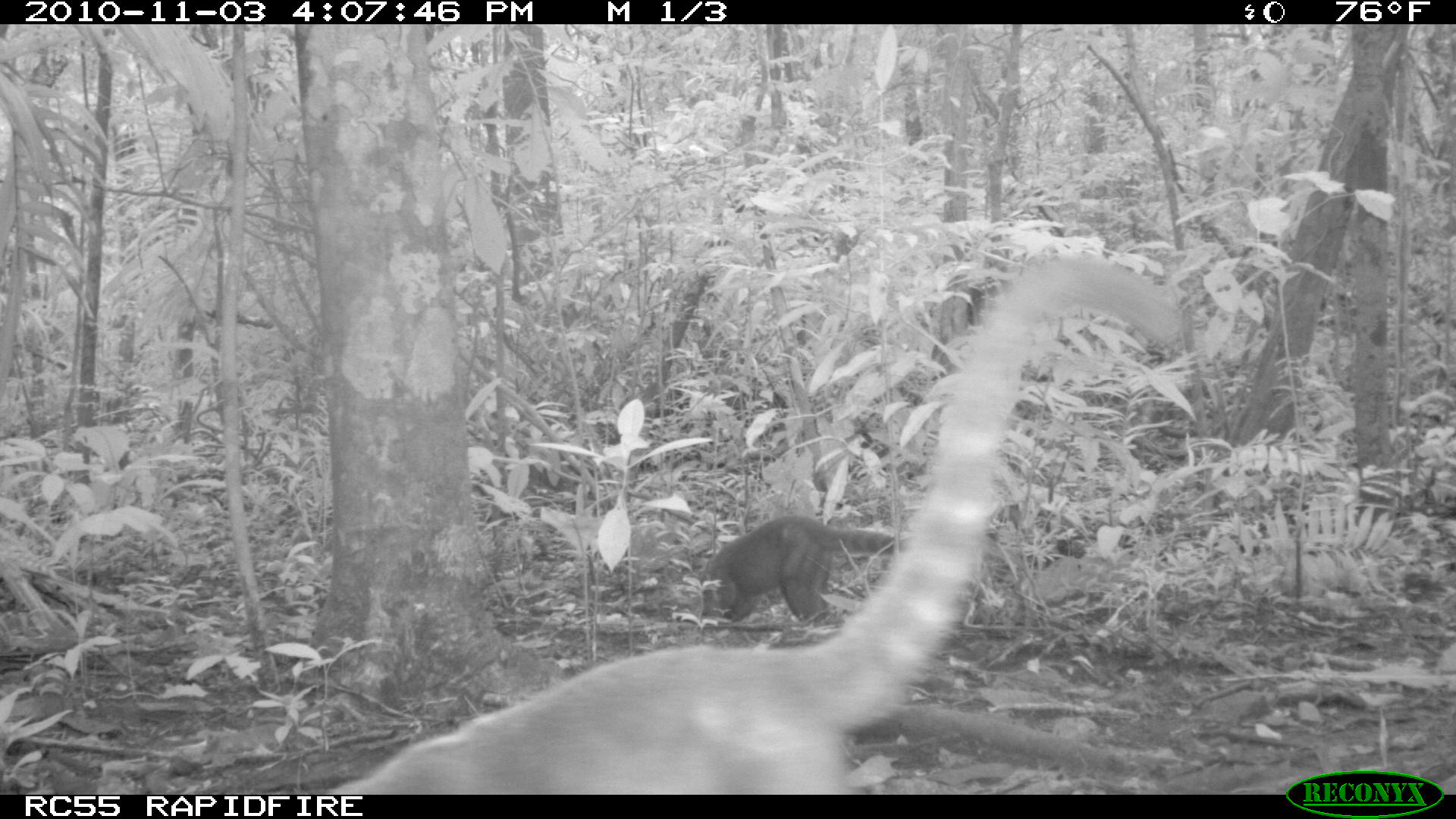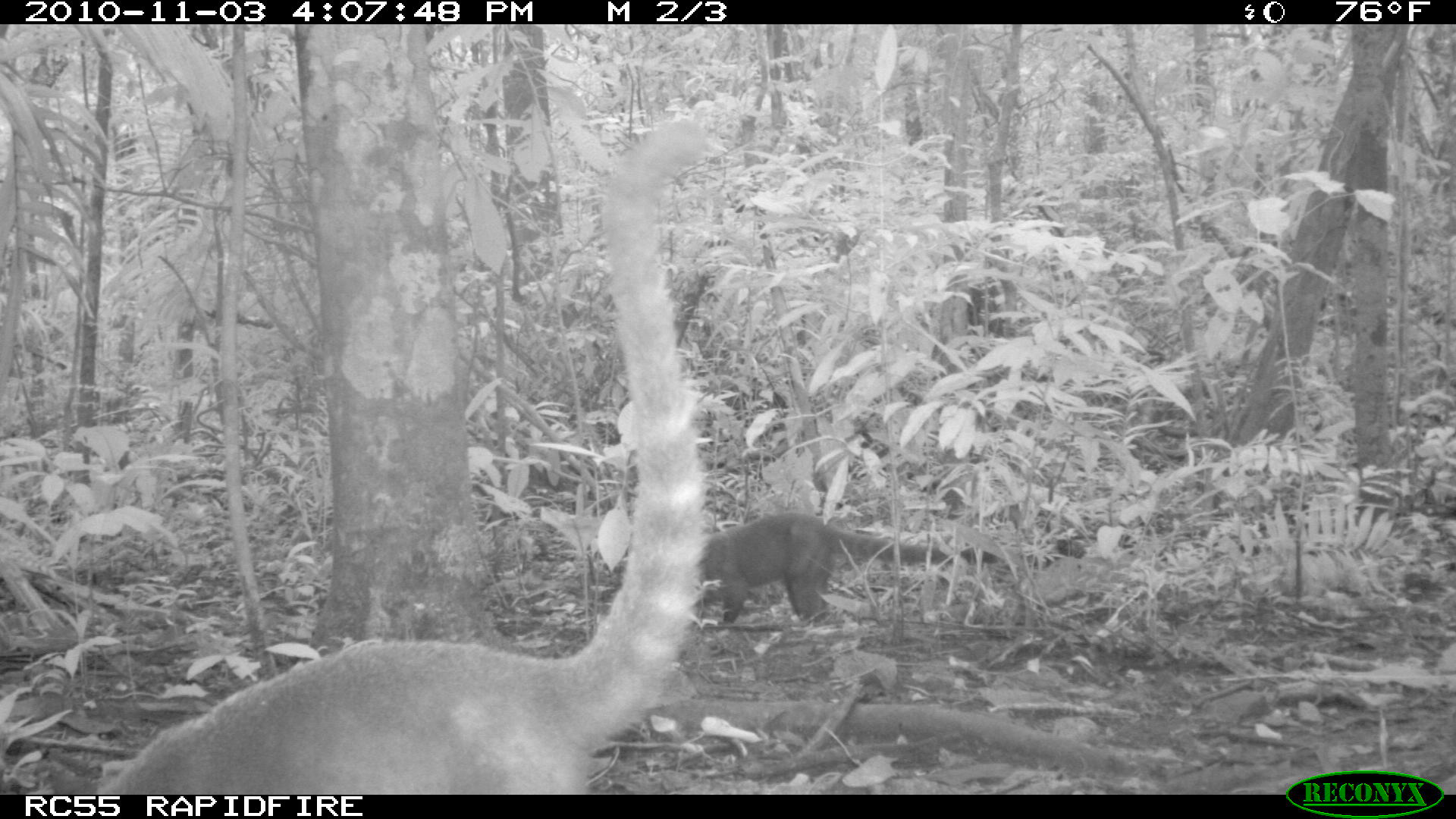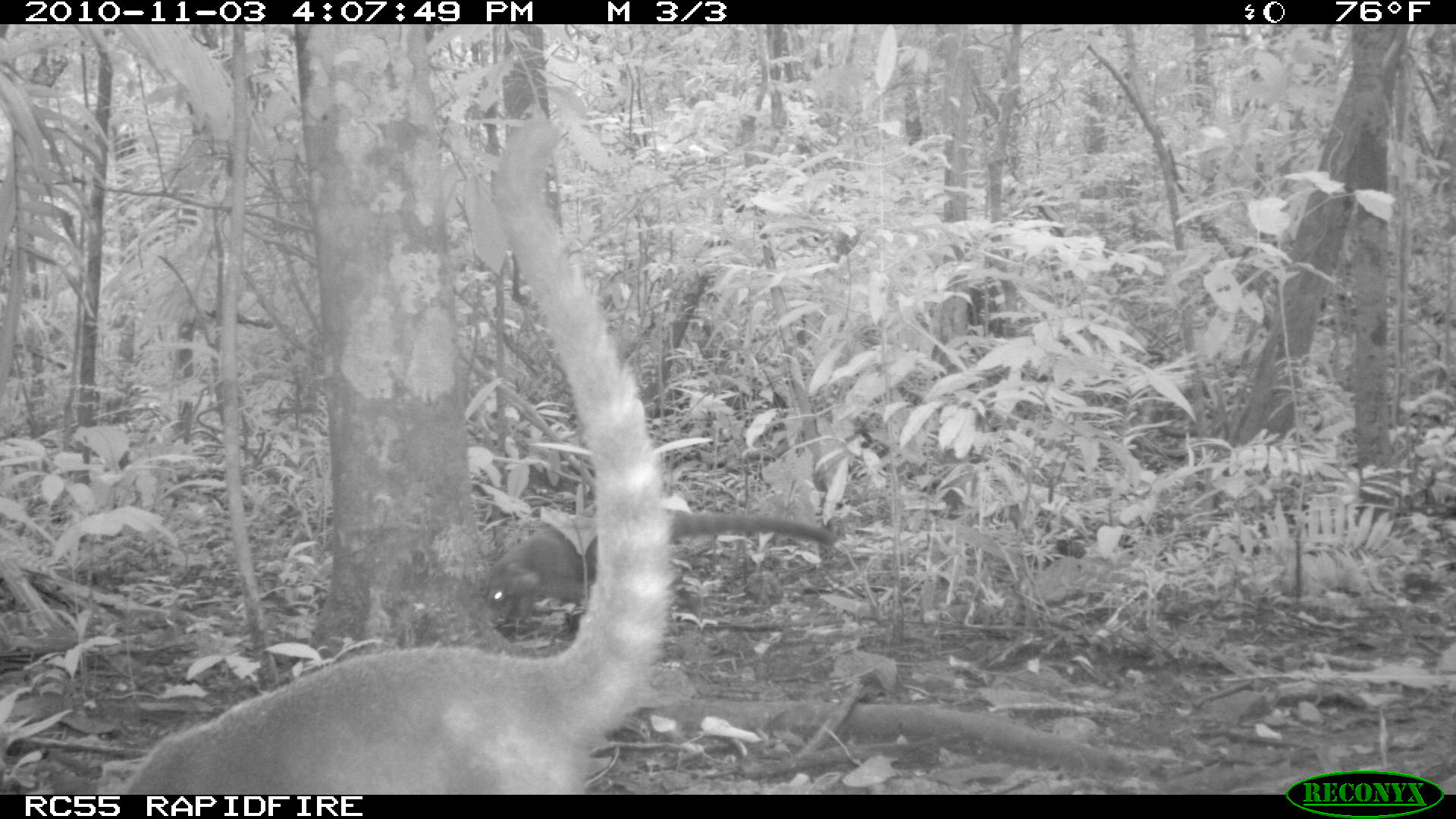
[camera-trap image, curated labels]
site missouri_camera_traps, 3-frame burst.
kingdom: Animalia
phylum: Chordata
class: Mammalia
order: Carnivora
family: Procyonidae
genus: Nasua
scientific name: Nasua narica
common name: white-nosed coati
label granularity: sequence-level